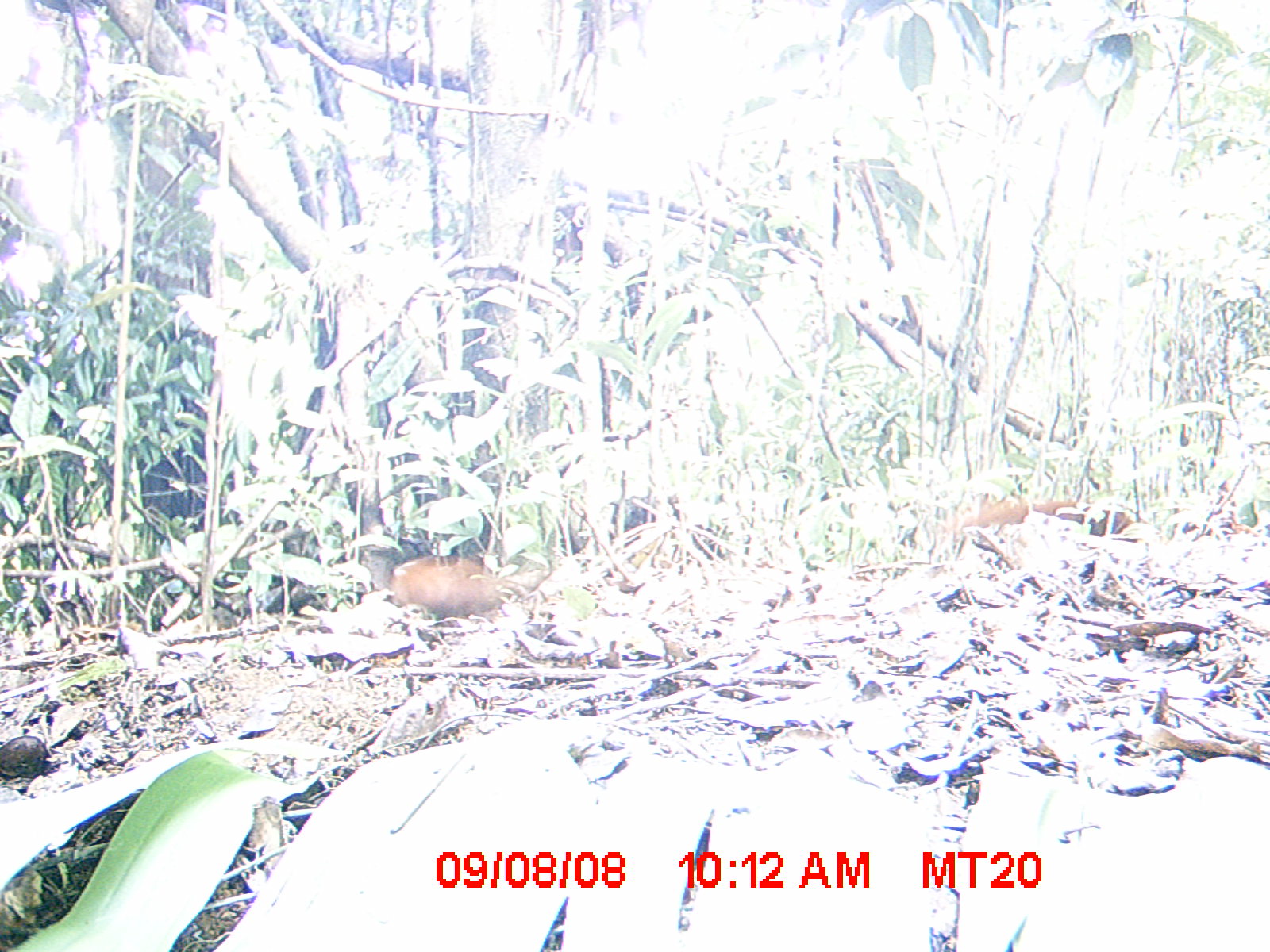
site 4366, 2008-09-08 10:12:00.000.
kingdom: Animalia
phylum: Chordata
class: Mammalia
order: Carnivora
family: Eupleridae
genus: Galidia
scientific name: Galidia elegans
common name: ring-tailed vontsira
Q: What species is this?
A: Galidia elegans (ring-tailed vontsira).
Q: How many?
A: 2.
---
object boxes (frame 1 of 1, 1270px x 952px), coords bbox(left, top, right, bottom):
galidia elegans: bbox(389, 553, 510, 623)